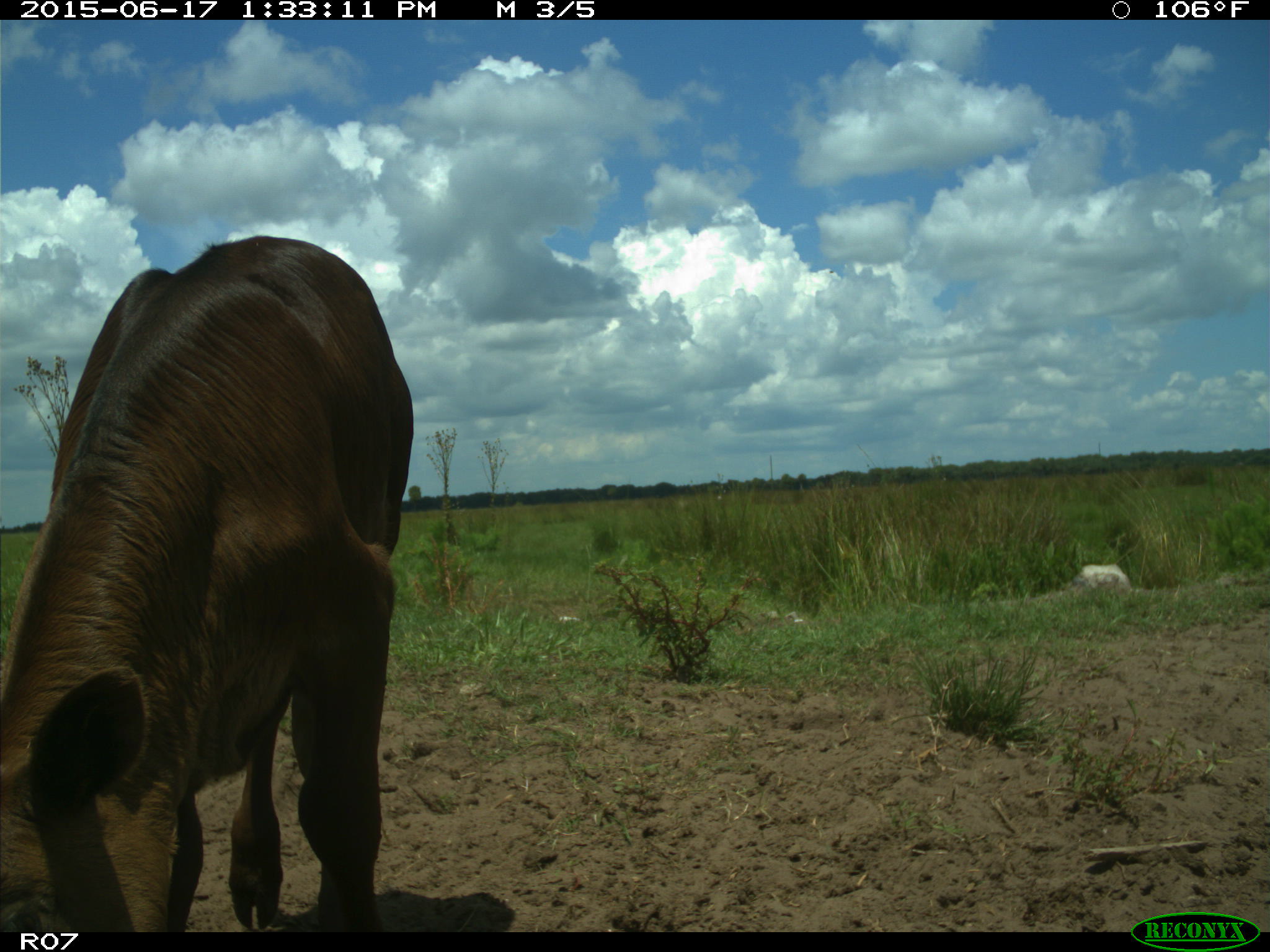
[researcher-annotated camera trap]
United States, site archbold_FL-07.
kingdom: Animalia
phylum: Chordata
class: Mammalia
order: Artiodactyla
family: Bovidae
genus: Bos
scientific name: Bos taurus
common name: domestic cow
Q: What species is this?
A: Bos taurus (domestic cow).